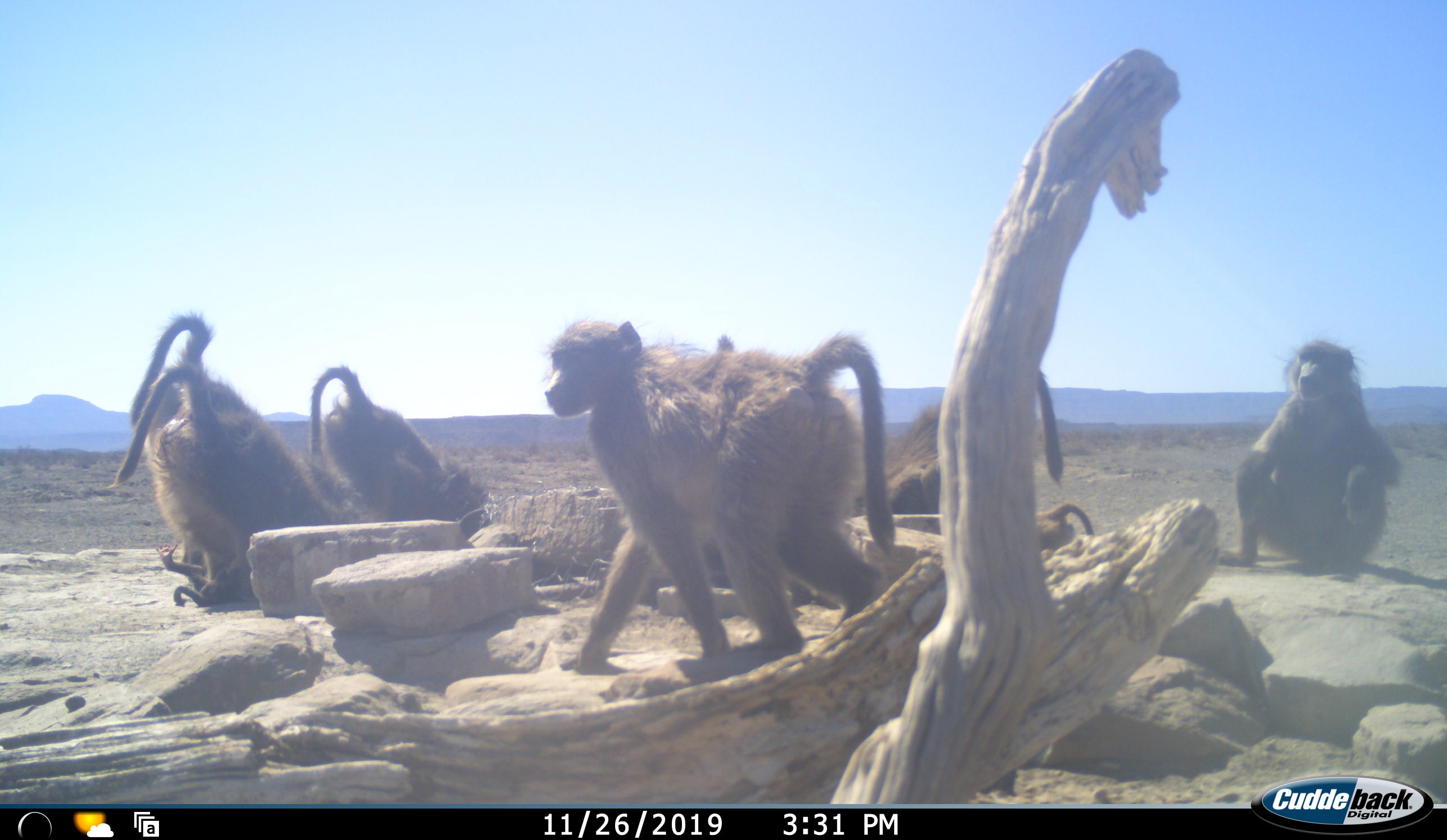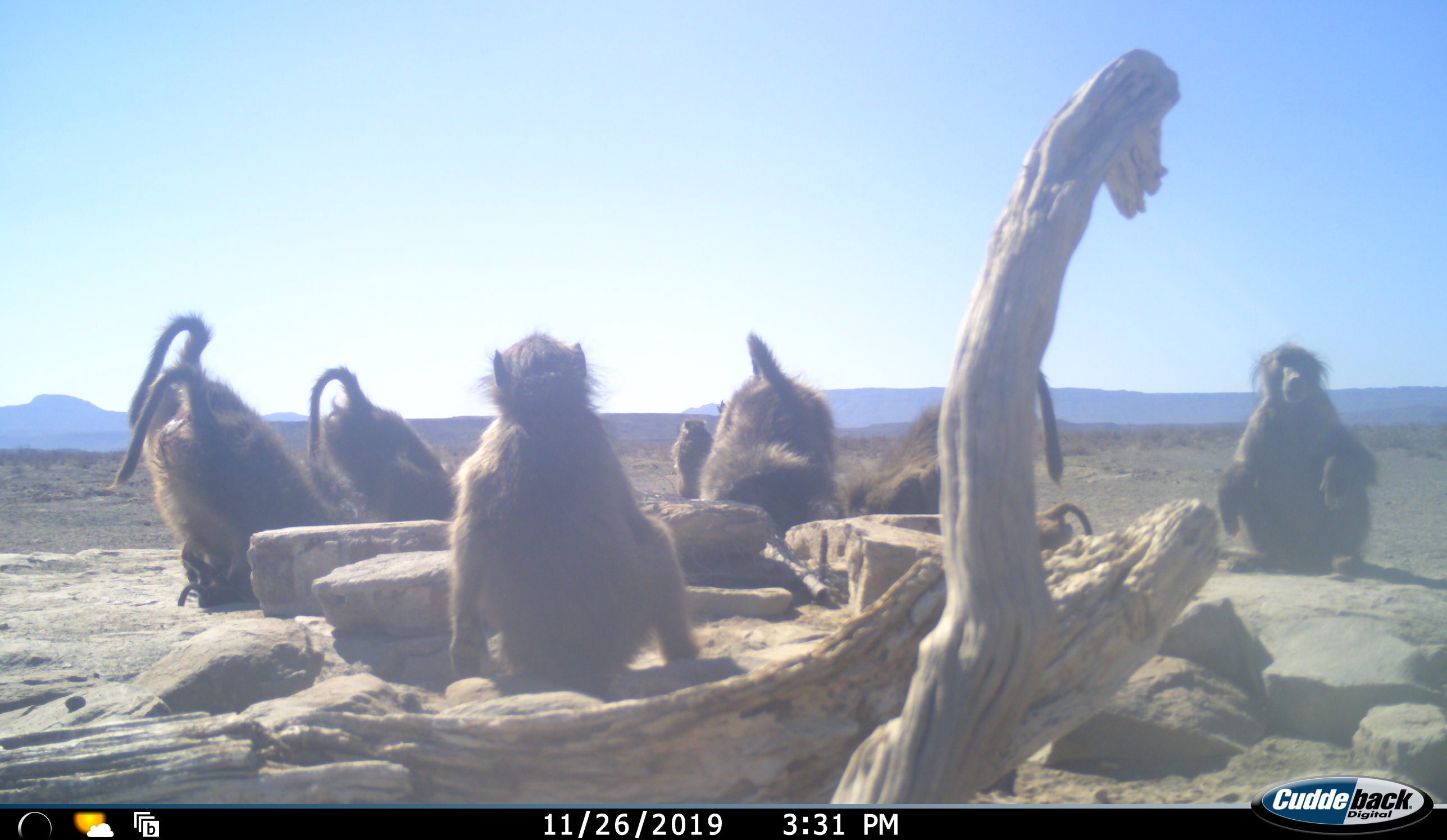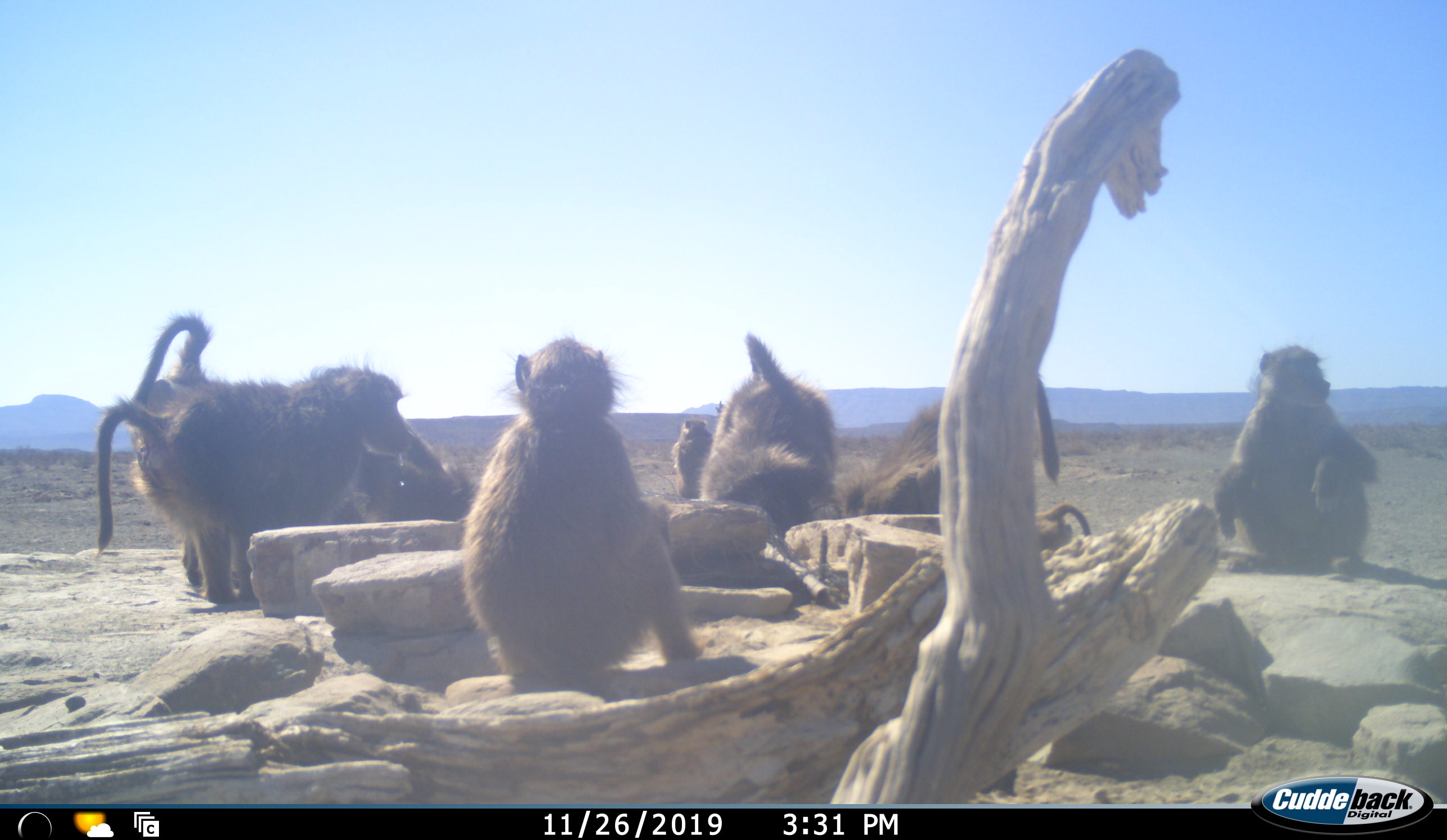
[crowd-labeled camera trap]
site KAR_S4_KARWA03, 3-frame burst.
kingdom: Animalia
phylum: Chordata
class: Mammalia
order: Primates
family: Cercopithecidae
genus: Papio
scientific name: Papio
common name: baboon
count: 8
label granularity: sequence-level